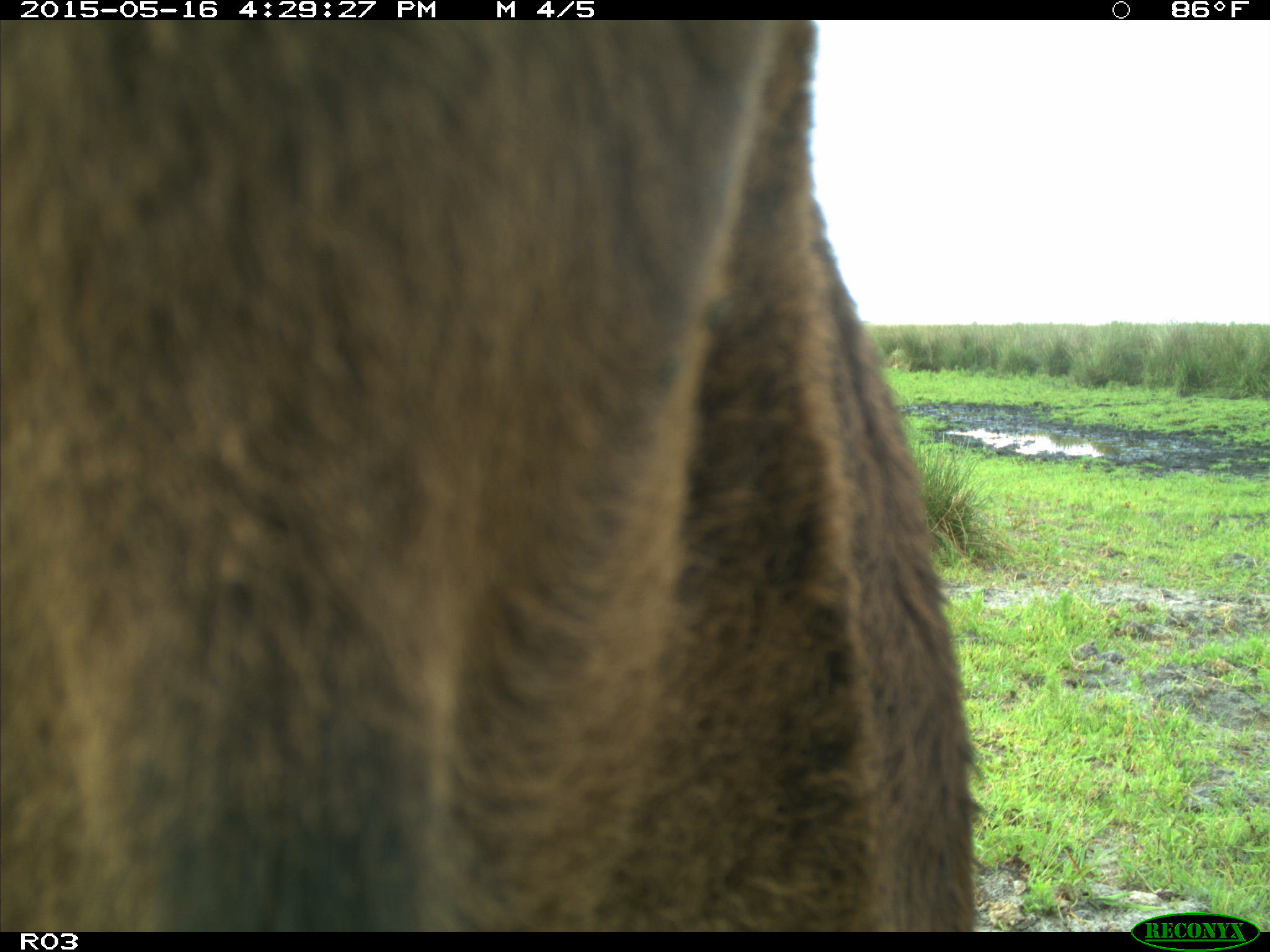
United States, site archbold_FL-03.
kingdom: Animalia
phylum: Chordata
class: Mammalia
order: Artiodactyla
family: Bovidae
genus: Bos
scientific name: Bos taurus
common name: domestic cow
Bos taurus (domestic cow).